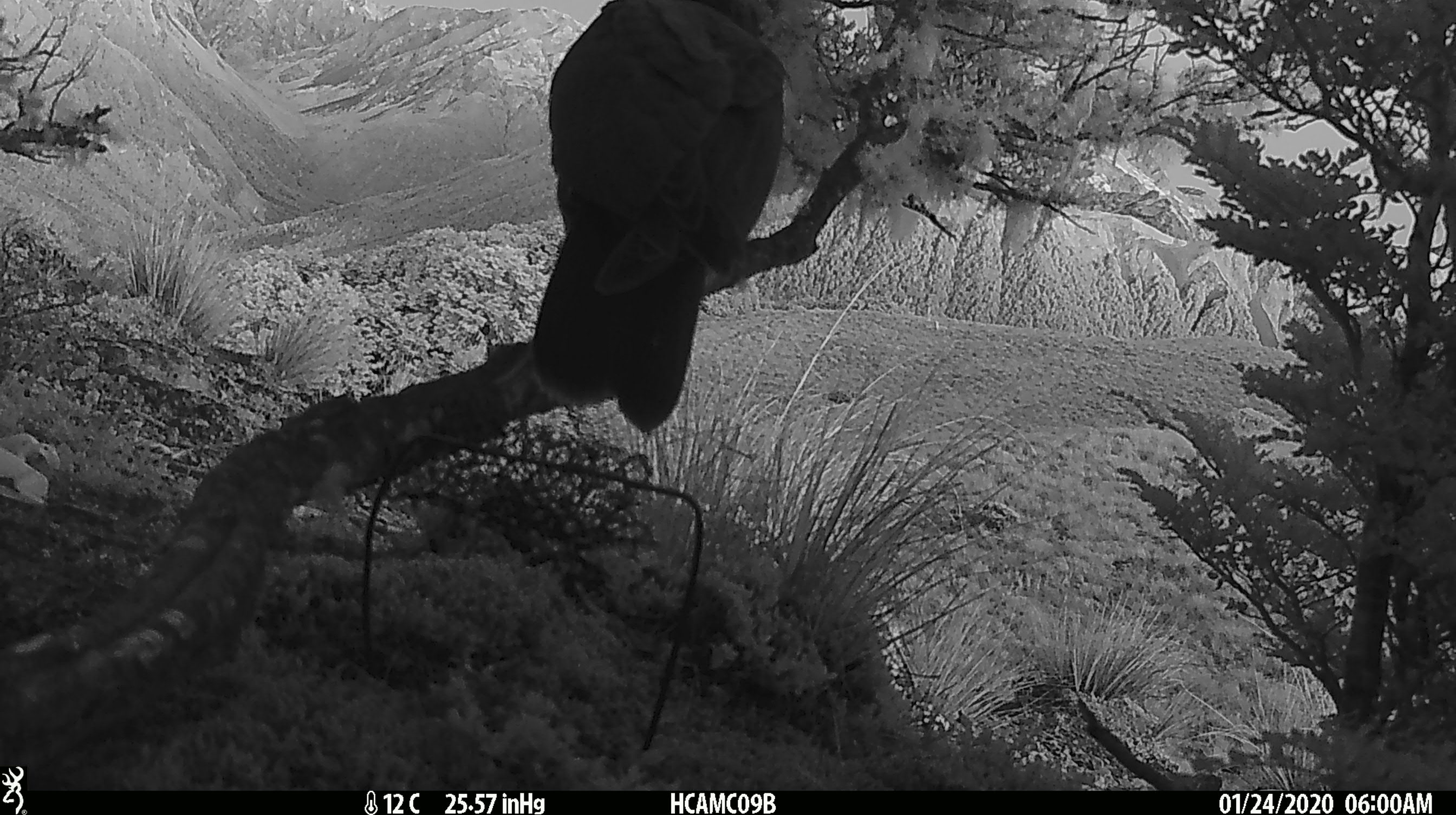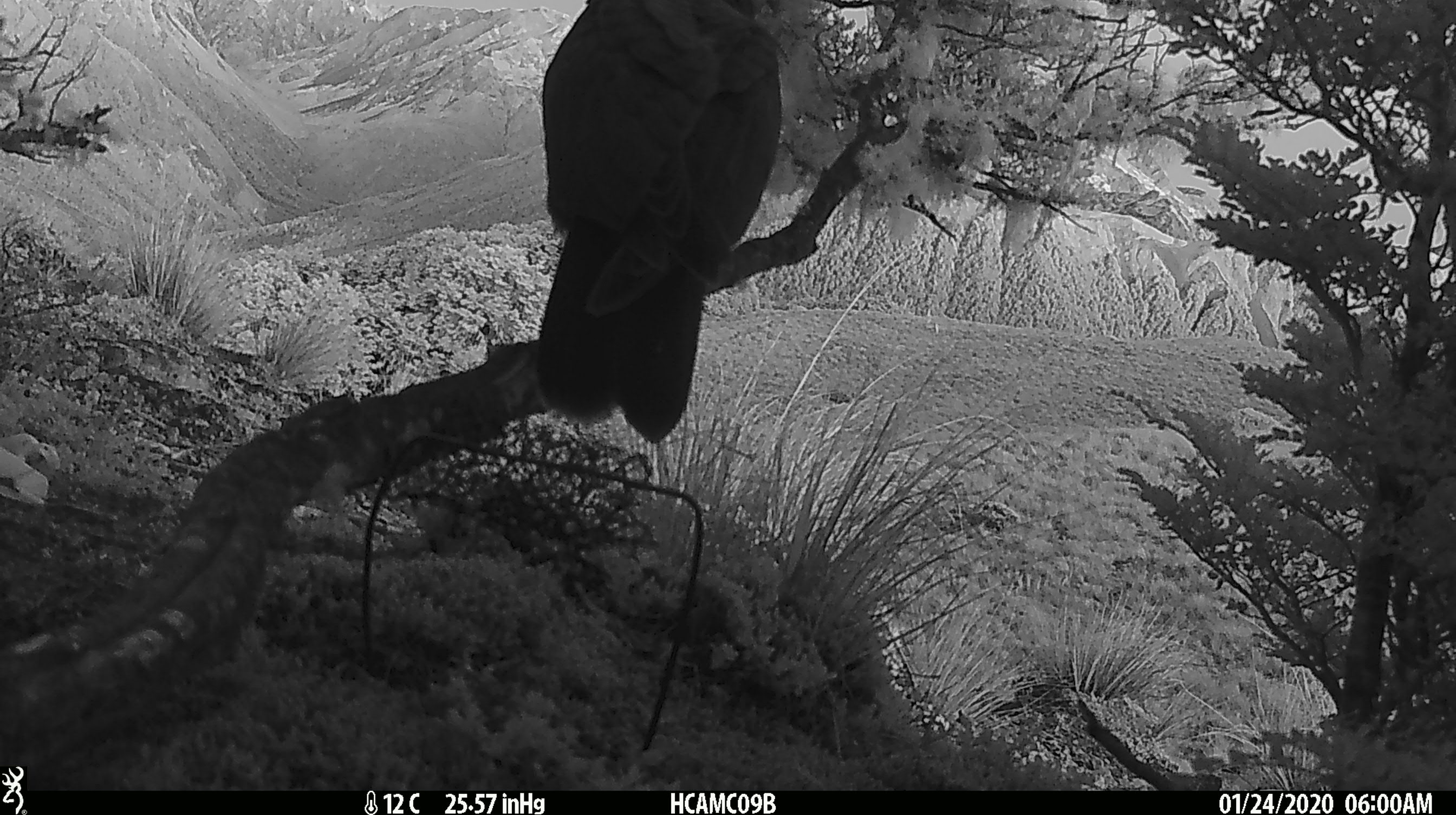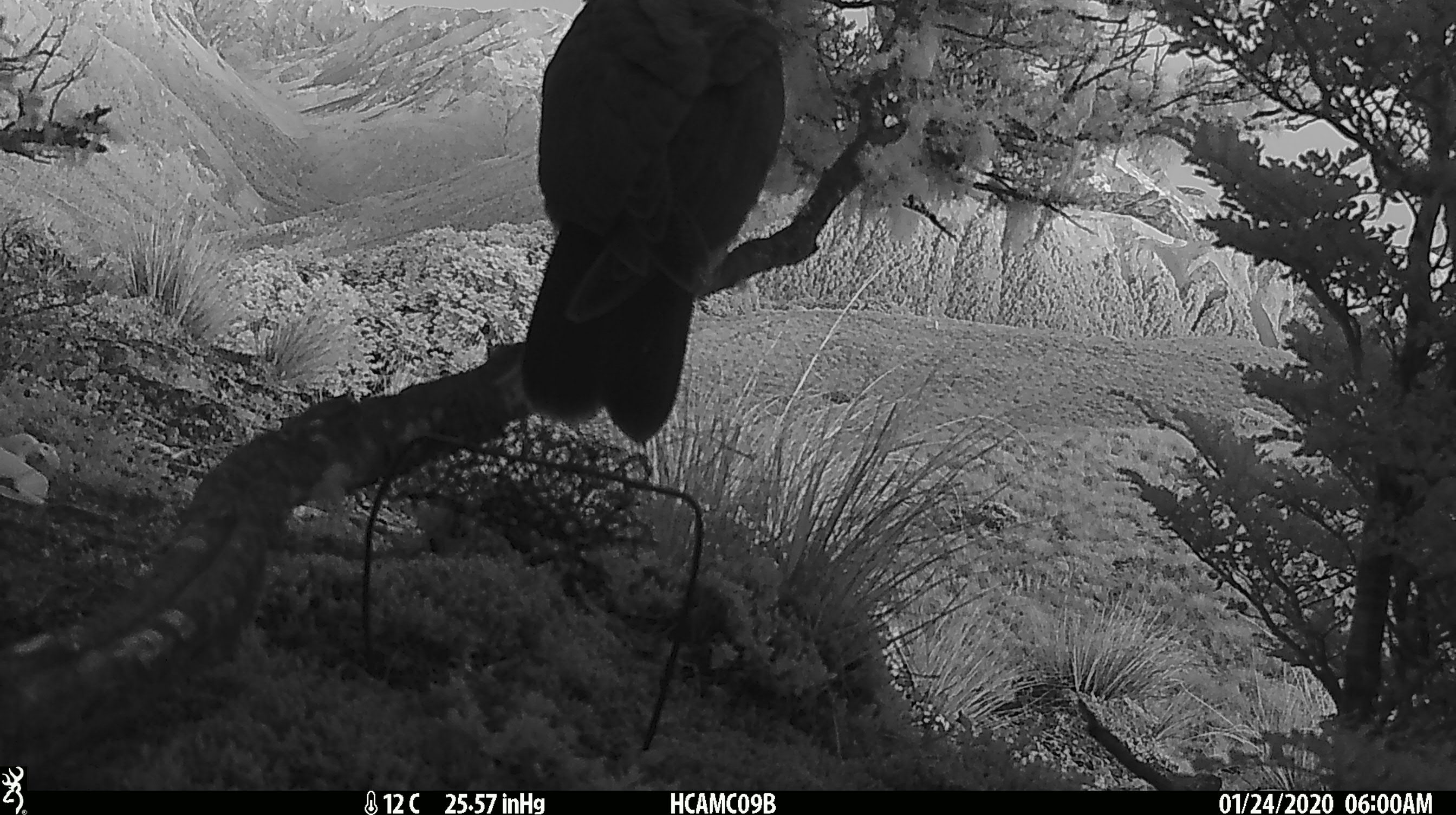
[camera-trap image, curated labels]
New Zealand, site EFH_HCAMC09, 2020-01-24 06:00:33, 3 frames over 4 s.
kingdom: Animalia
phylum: Chordata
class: Aves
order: Psittaciformes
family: Strigopidae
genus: Nestor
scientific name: Nestor notabilis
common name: kea